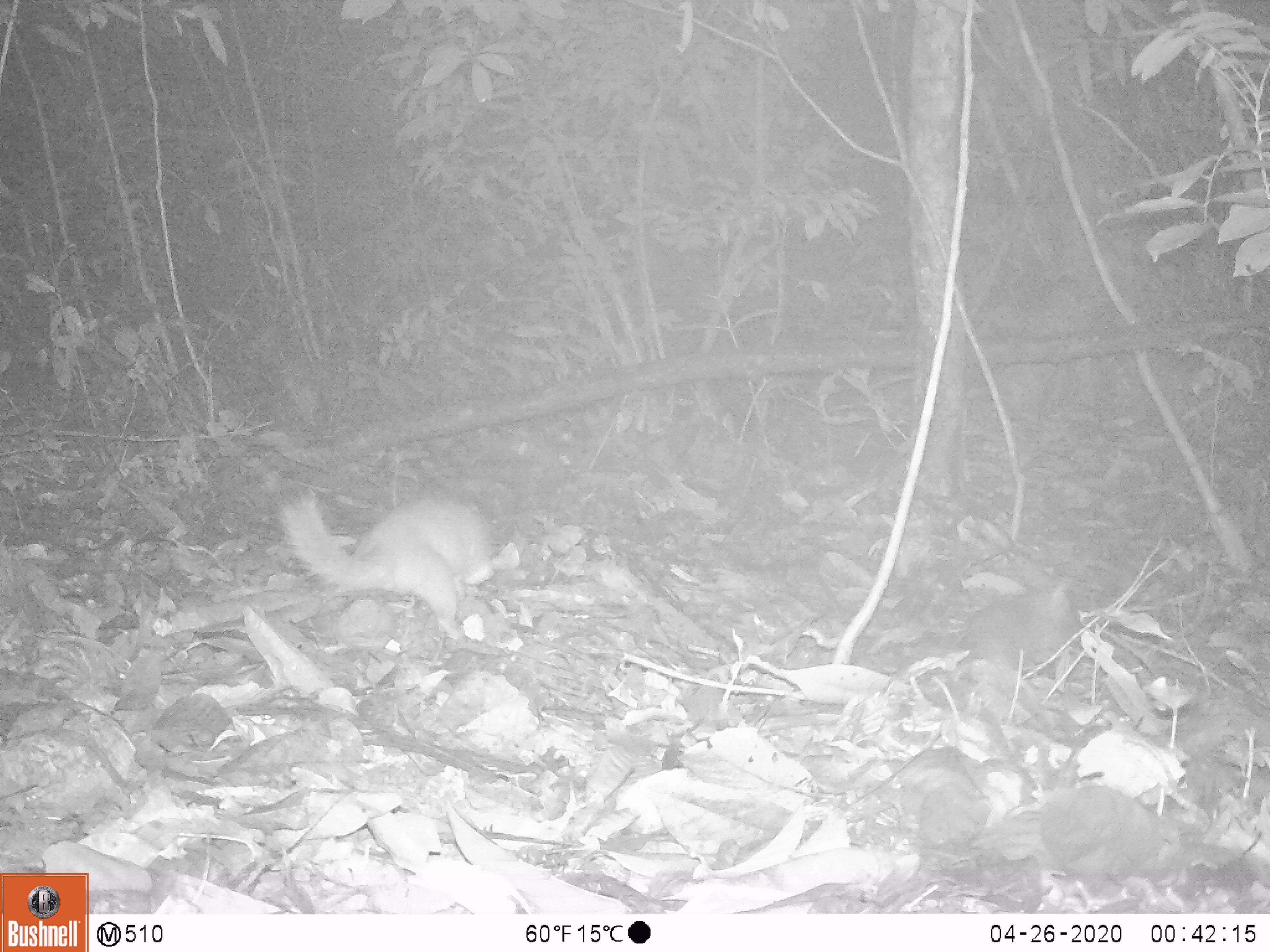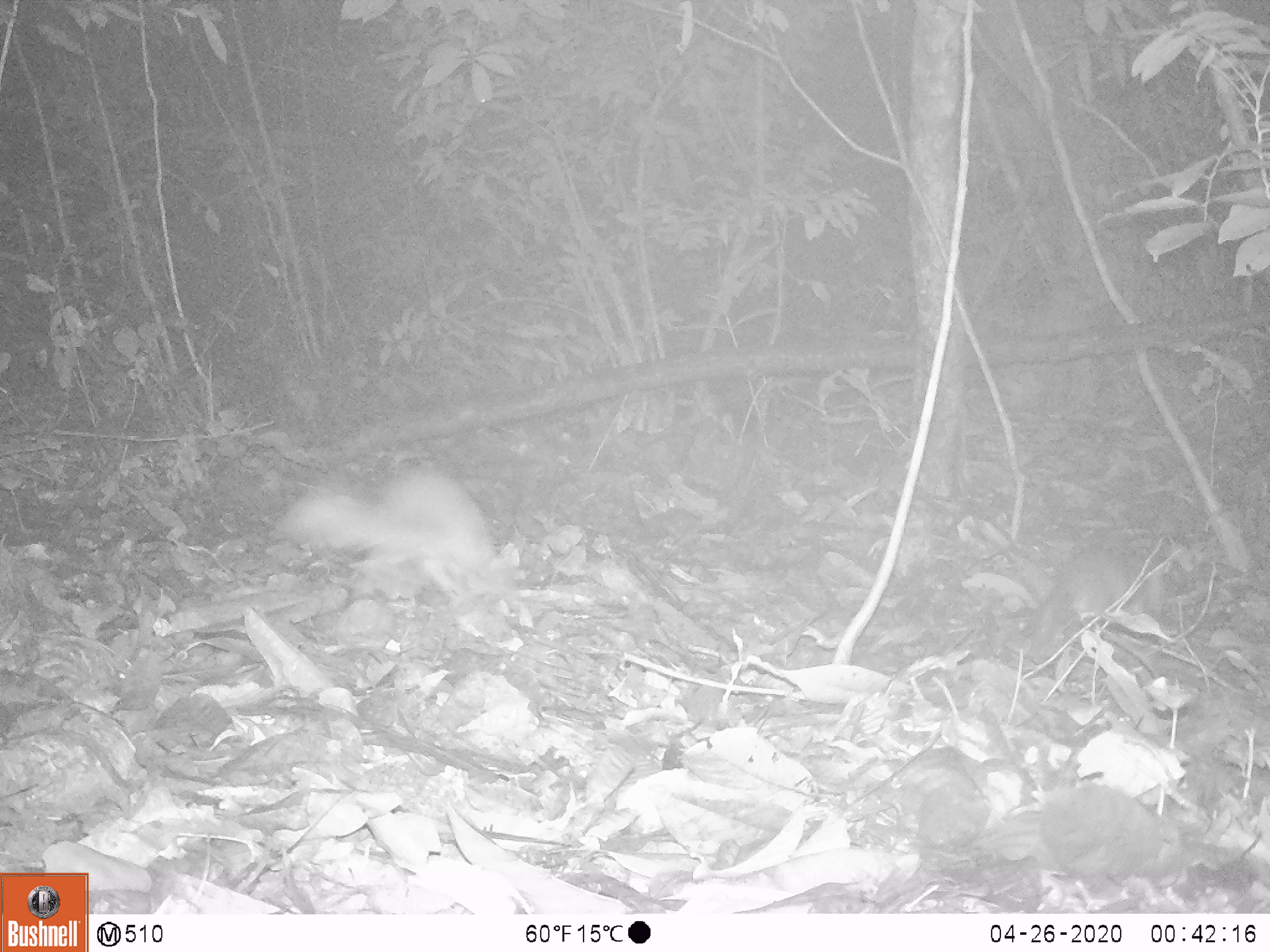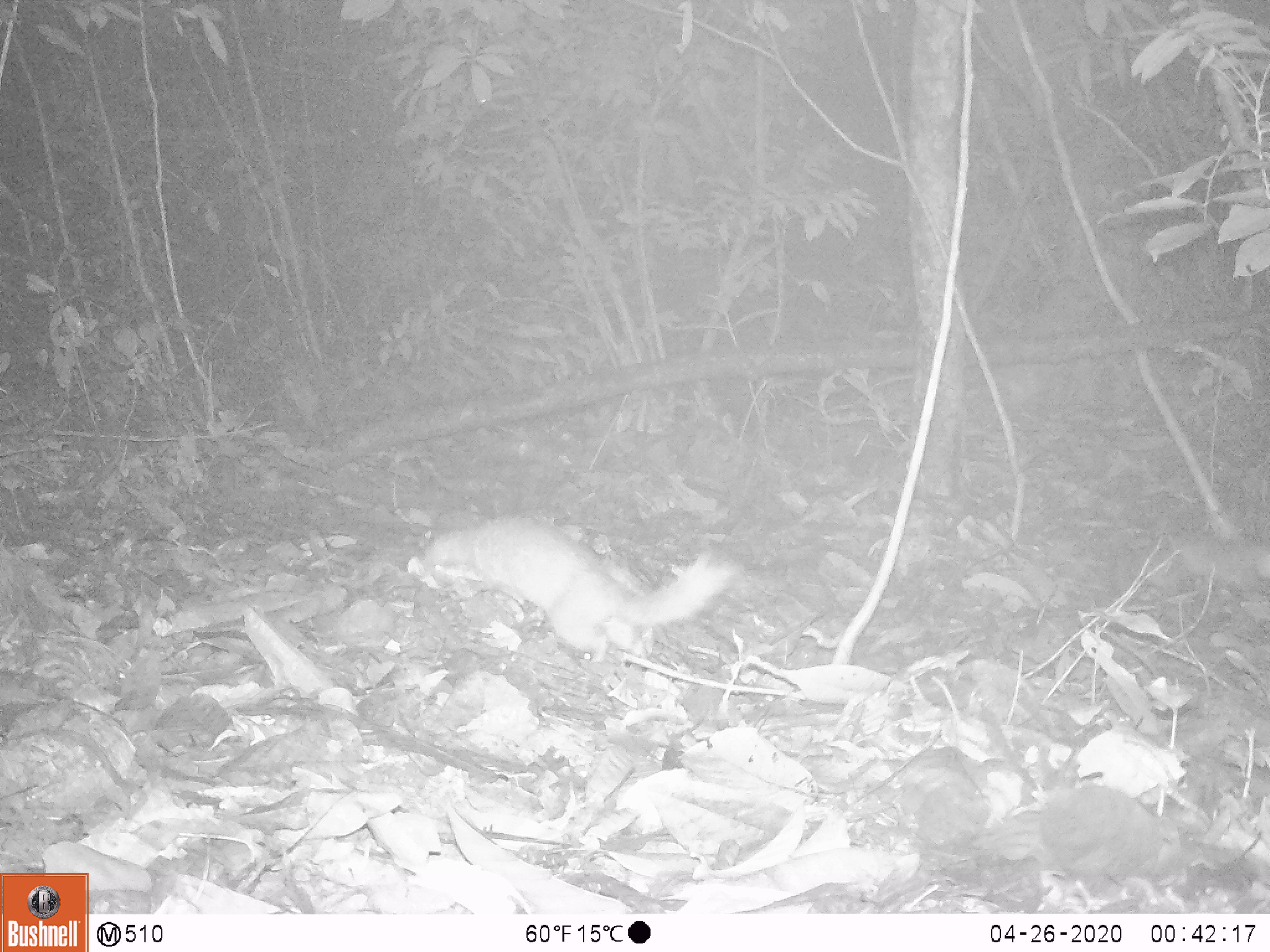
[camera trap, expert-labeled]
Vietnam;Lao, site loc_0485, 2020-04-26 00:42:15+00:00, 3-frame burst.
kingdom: Animalia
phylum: Chordata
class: Mammalia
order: Carnivora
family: Mustelidae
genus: Melogale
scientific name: Melogale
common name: ferret badger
Ferret badger (Melogale). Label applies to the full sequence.